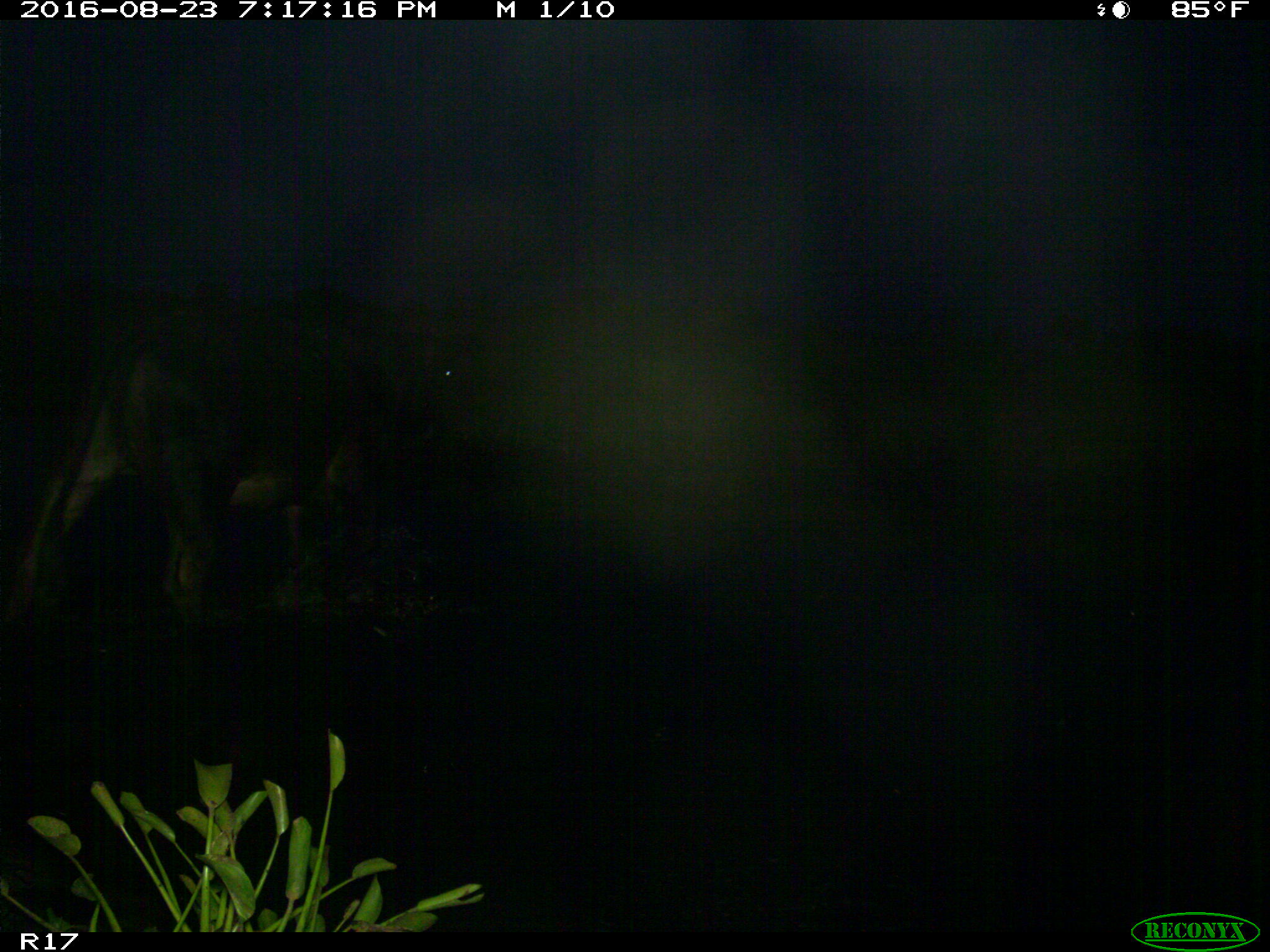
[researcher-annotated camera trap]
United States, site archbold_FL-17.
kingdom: Animalia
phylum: Chordata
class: Mammalia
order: Artiodactyla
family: Bovidae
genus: Bos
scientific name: Bos taurus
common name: domestic cow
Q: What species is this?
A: Bos taurus (domestic cow).